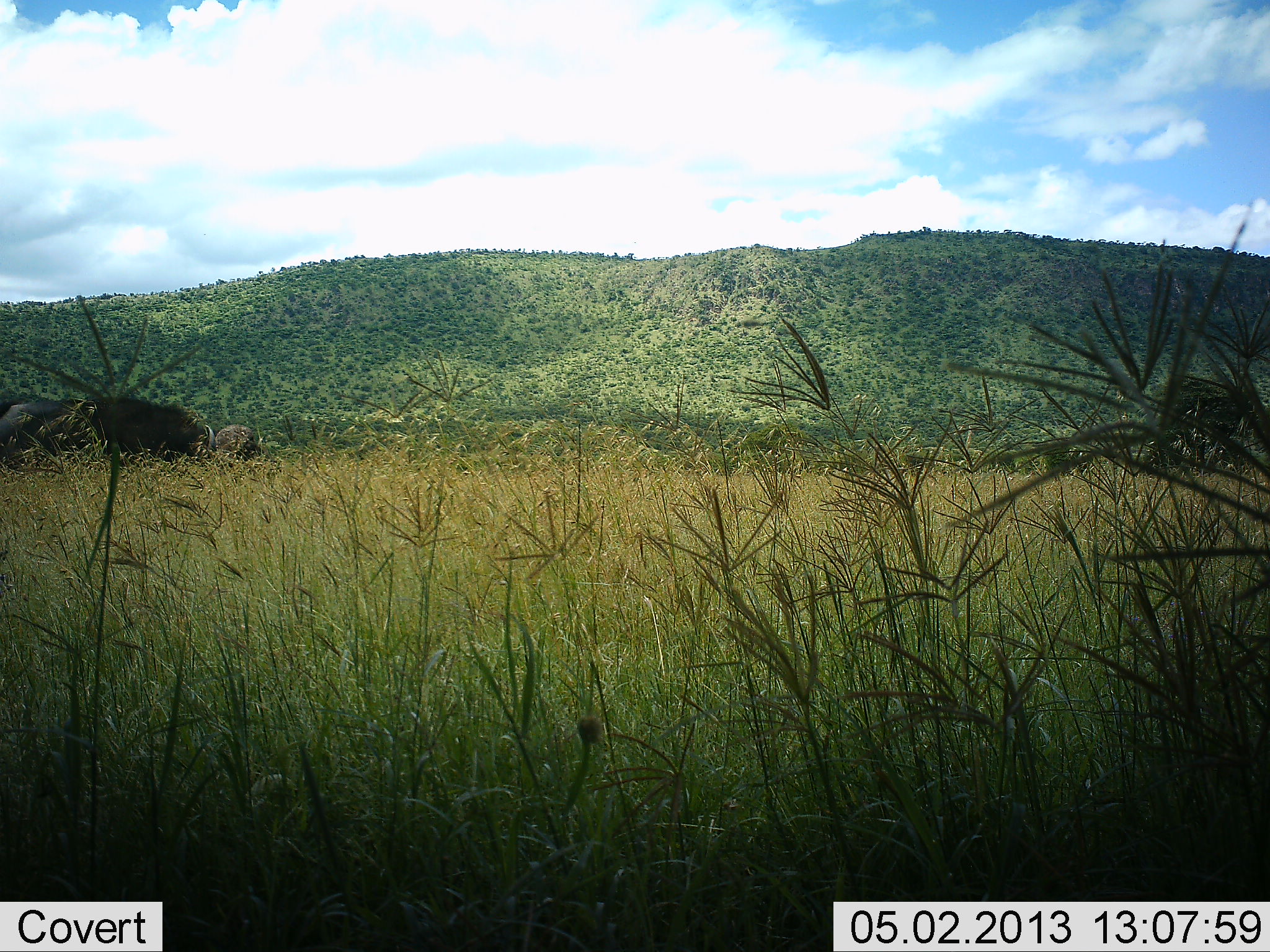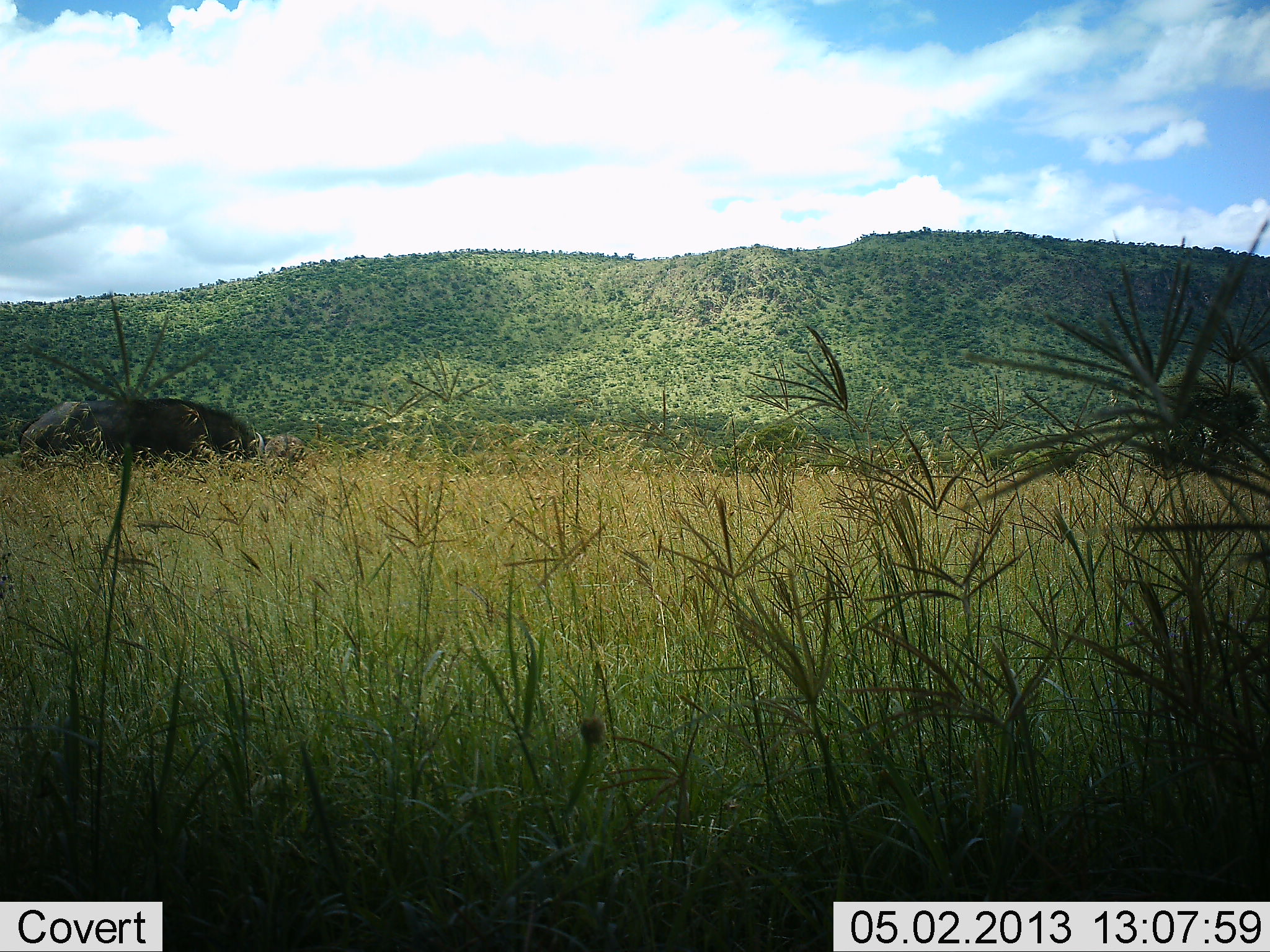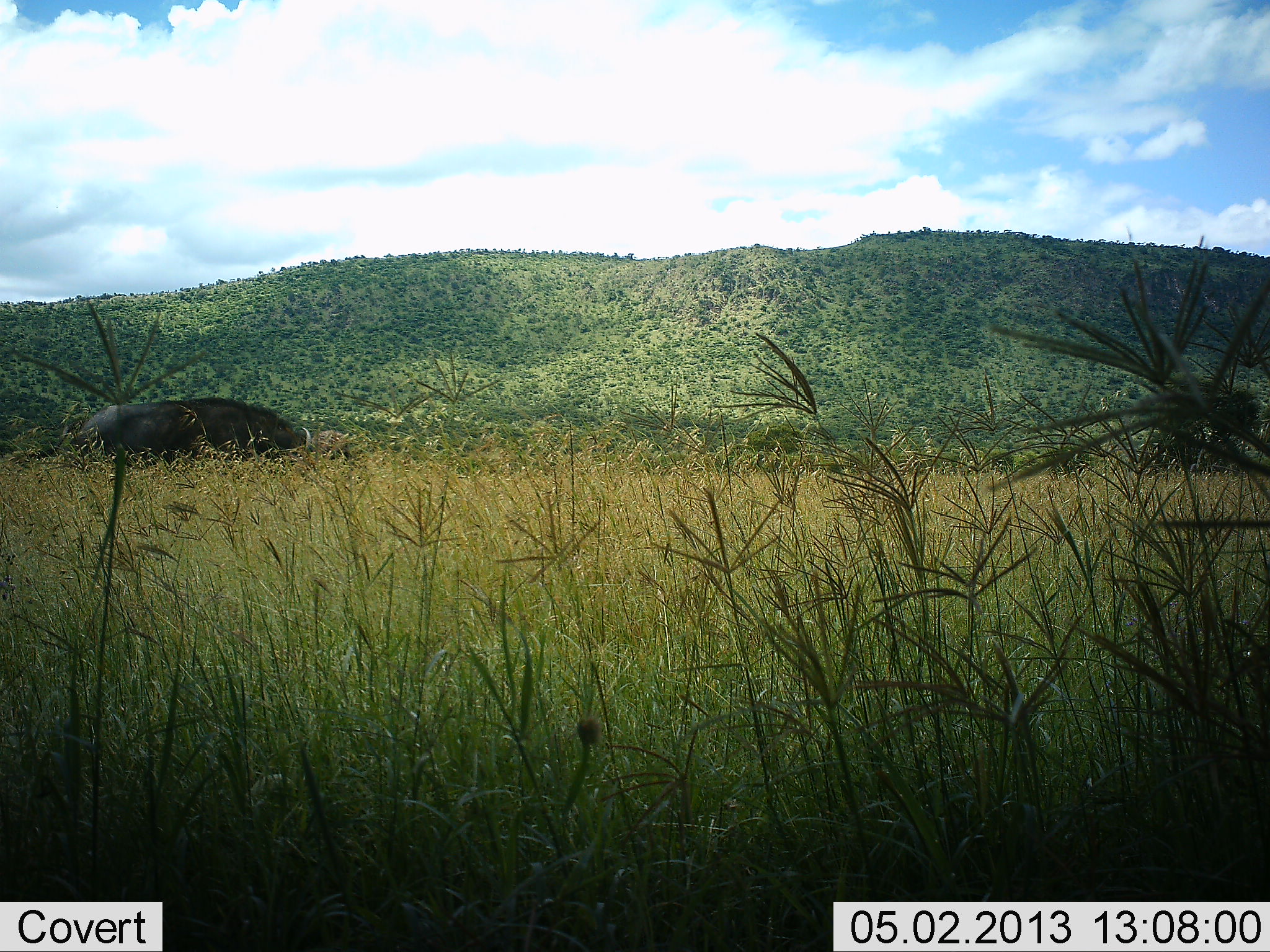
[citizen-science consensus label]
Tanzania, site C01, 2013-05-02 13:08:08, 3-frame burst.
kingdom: Animalia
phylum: Chordata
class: Mammalia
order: Artiodactyla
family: Bovidae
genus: Syncerus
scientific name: Syncerus caffer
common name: cape buffalo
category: buffalo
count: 2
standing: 13%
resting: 0%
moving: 100%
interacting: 0%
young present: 7%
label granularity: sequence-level